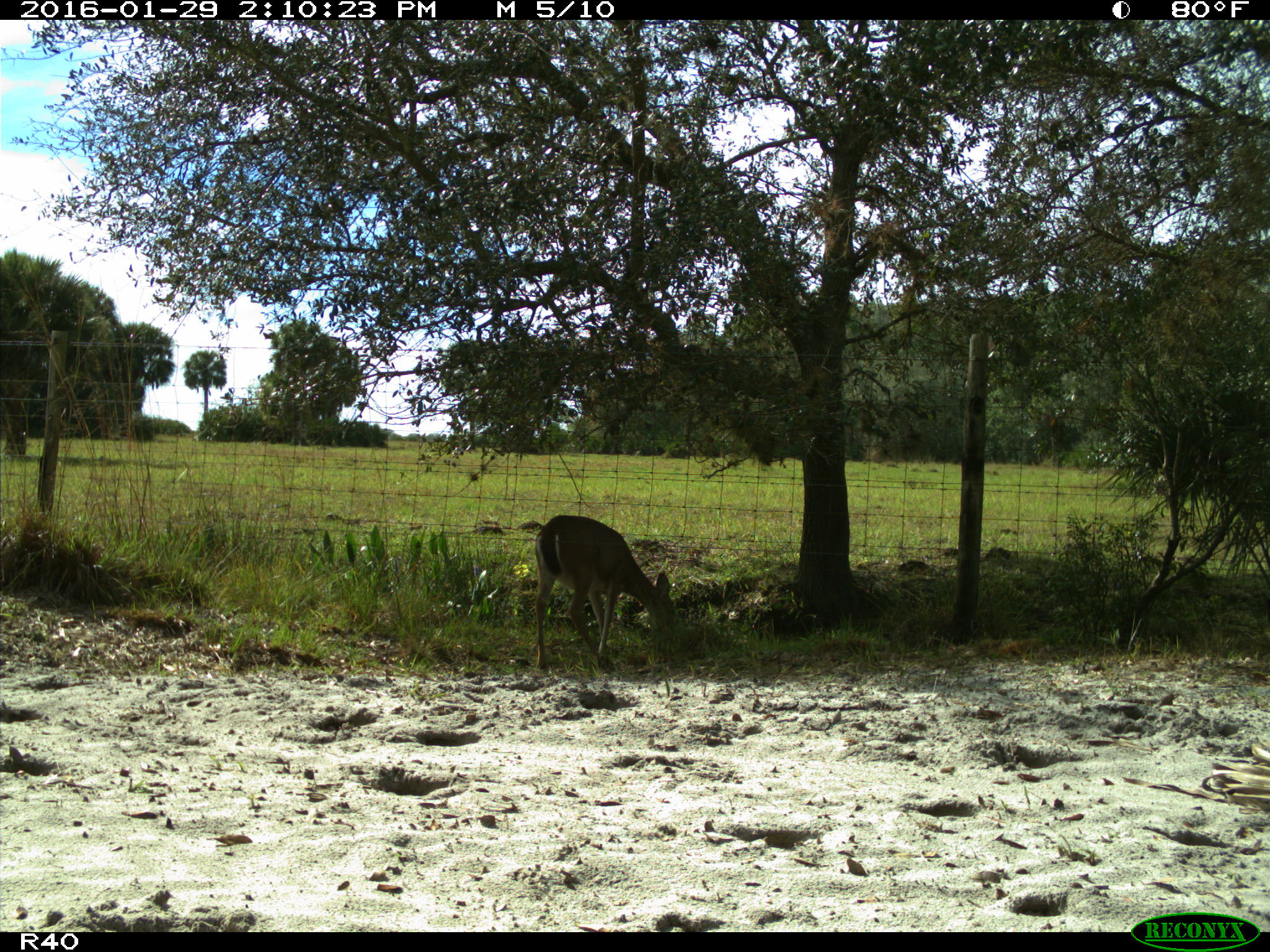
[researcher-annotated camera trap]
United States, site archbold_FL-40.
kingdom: Animalia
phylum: Chordata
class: Mammalia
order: Artiodactyla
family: Cervidae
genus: Odocoileus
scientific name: Odocoileus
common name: deer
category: unidentified deer